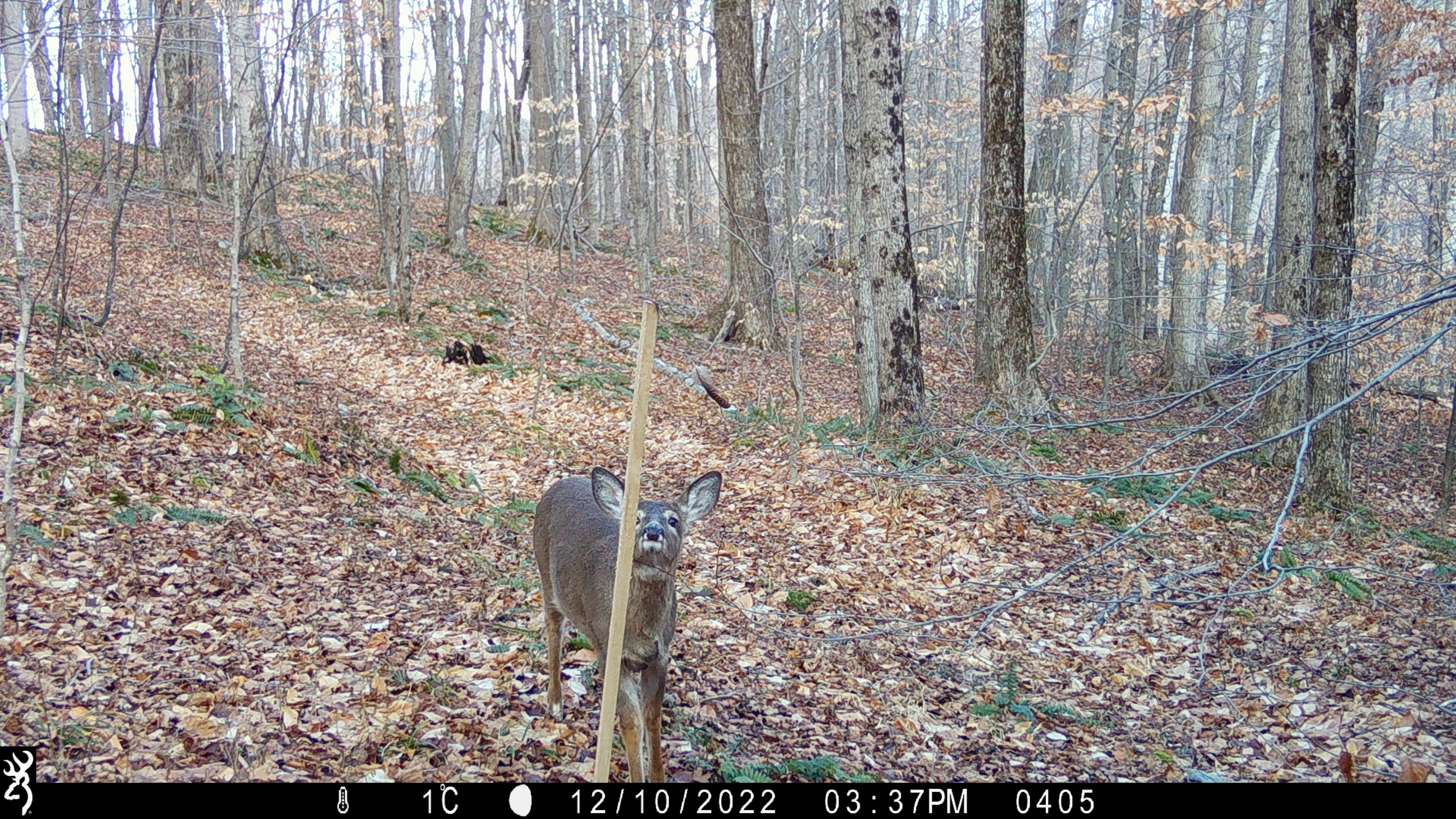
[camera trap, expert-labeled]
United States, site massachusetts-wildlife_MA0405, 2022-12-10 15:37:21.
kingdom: Animalia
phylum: Chordata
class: Mammalia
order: Artiodactyla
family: Cervidae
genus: Odocoileus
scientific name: Odocoileus virginianus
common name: white-tailed deer